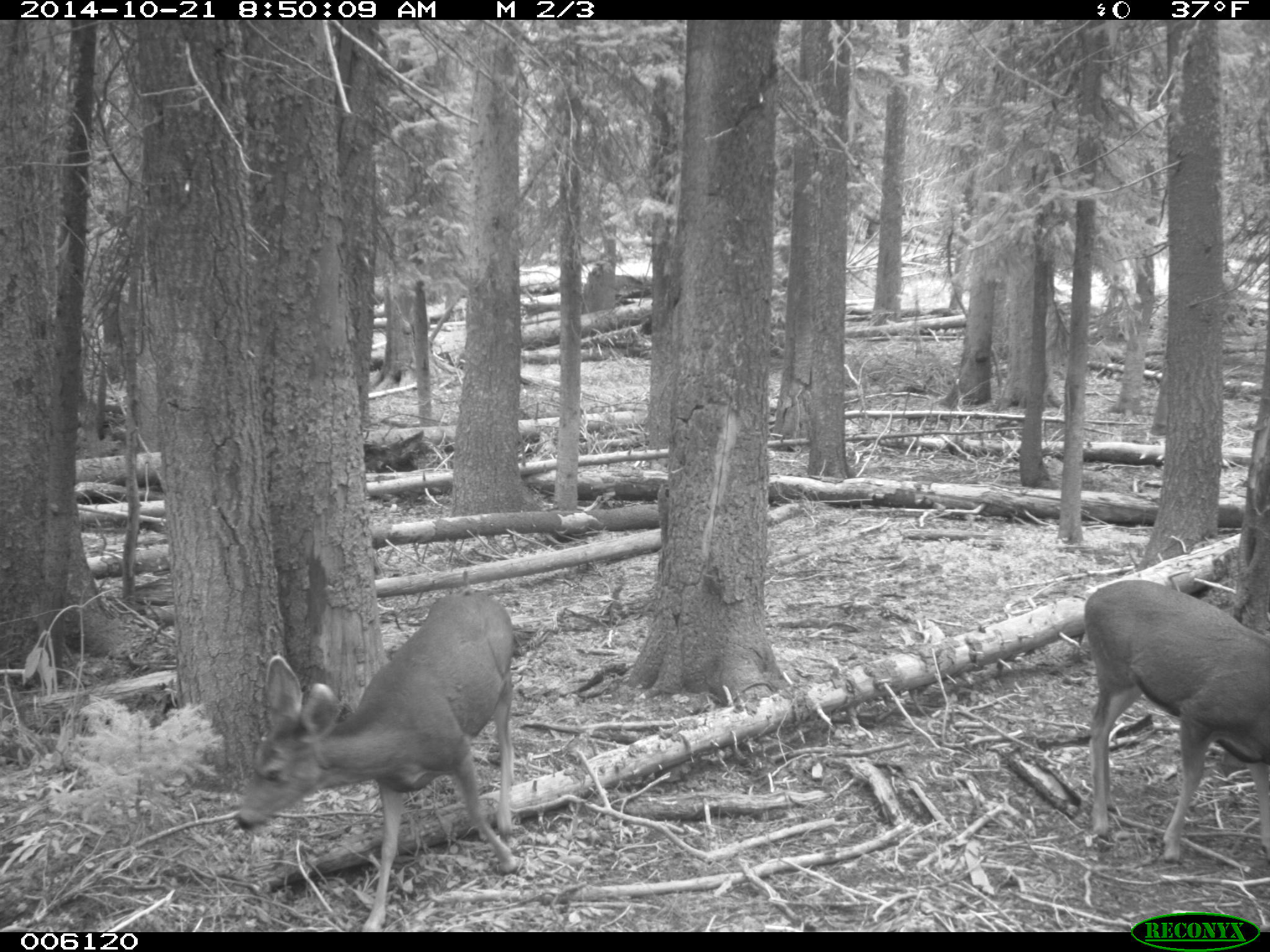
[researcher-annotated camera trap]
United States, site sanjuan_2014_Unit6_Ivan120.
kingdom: Animalia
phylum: Chordata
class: Mammalia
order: Artiodactyla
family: Cervidae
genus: Odocoileus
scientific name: Odocoileus hemionus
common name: mule deer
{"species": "Odocoileus hemionus (mule deer)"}